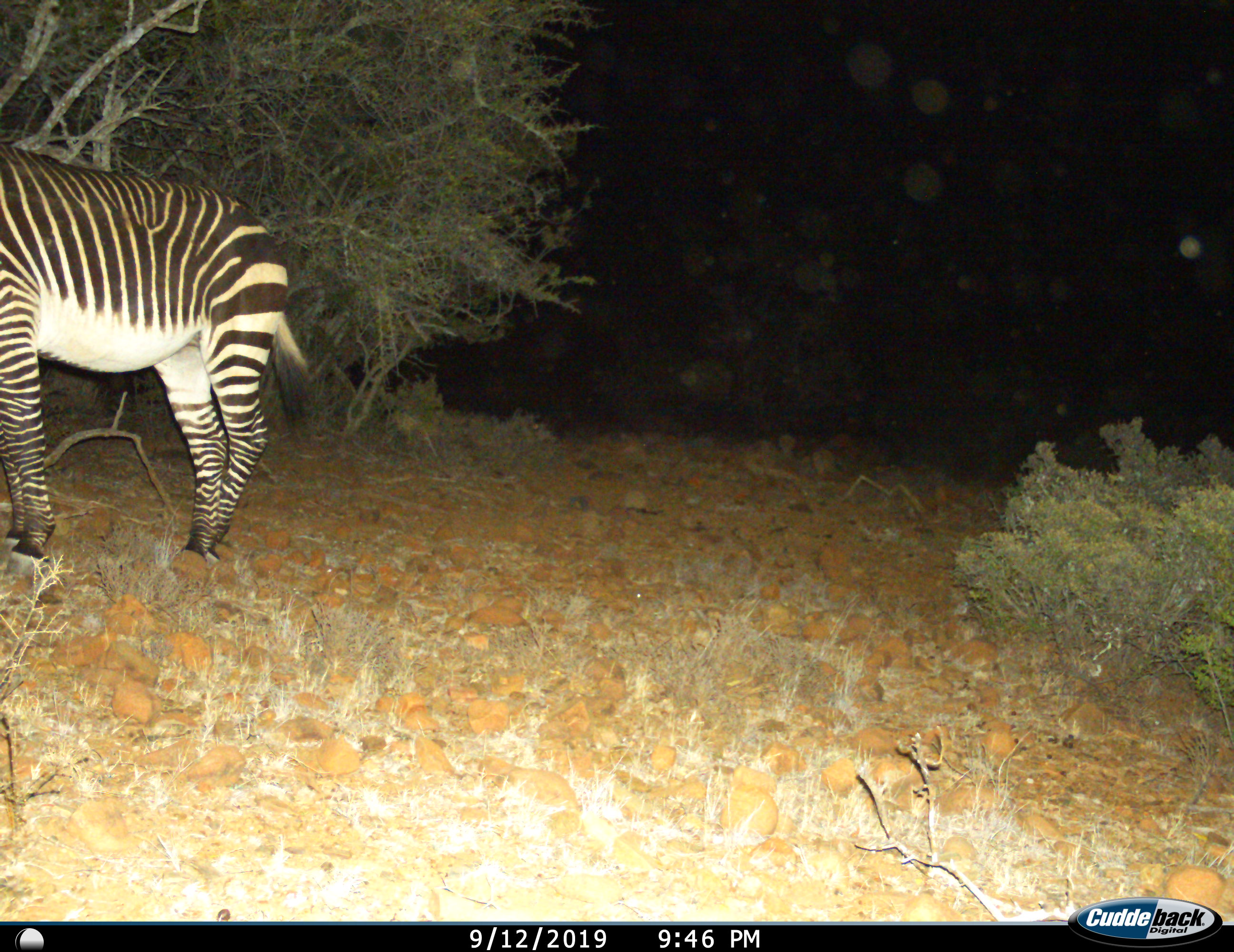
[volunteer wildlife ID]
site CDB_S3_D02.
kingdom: Animalia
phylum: Chordata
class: Mammalia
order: Perissodactyla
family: Equidae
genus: Equus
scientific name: Equus zebra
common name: mountain zebra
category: zebramountain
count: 1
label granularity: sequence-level